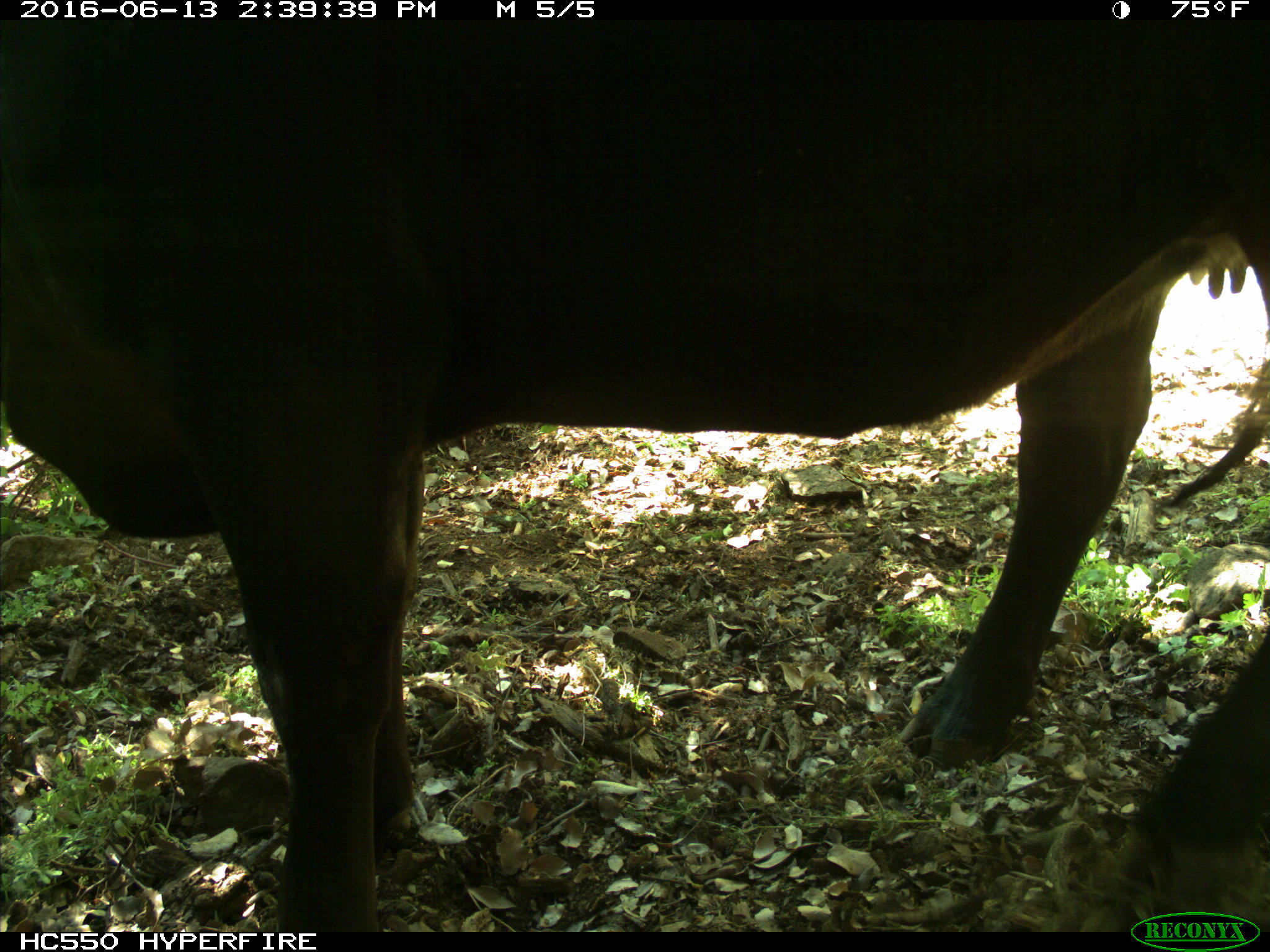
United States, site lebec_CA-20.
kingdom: Animalia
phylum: Chordata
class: Mammalia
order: Artiodactyla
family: Bovidae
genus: Bos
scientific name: Bos taurus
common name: domestic cow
Bos taurus (domestic cow).